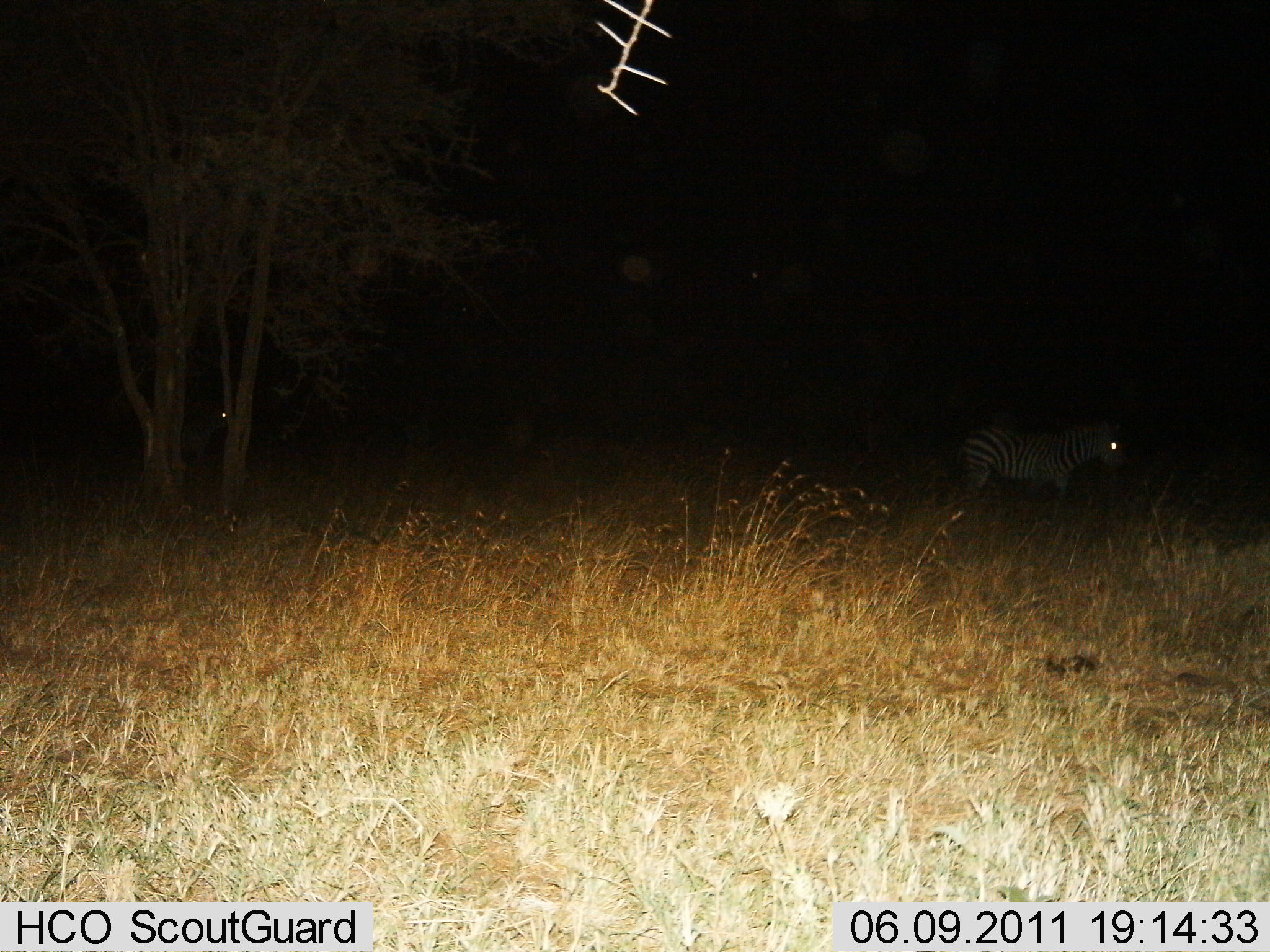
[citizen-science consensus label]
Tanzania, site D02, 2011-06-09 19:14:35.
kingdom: Animalia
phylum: Chordata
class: Mammalia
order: Perissodactyla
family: Equidae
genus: Equus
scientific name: Equus quagga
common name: plains zebra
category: zebra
Zebra (plains zebra) (Equus quagga), count 1. Behavior (volunteer vote fractions): standing 62%, resting 0%, moving 38%, interacting 0%. Young present (vote fraction): 0%. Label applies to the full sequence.